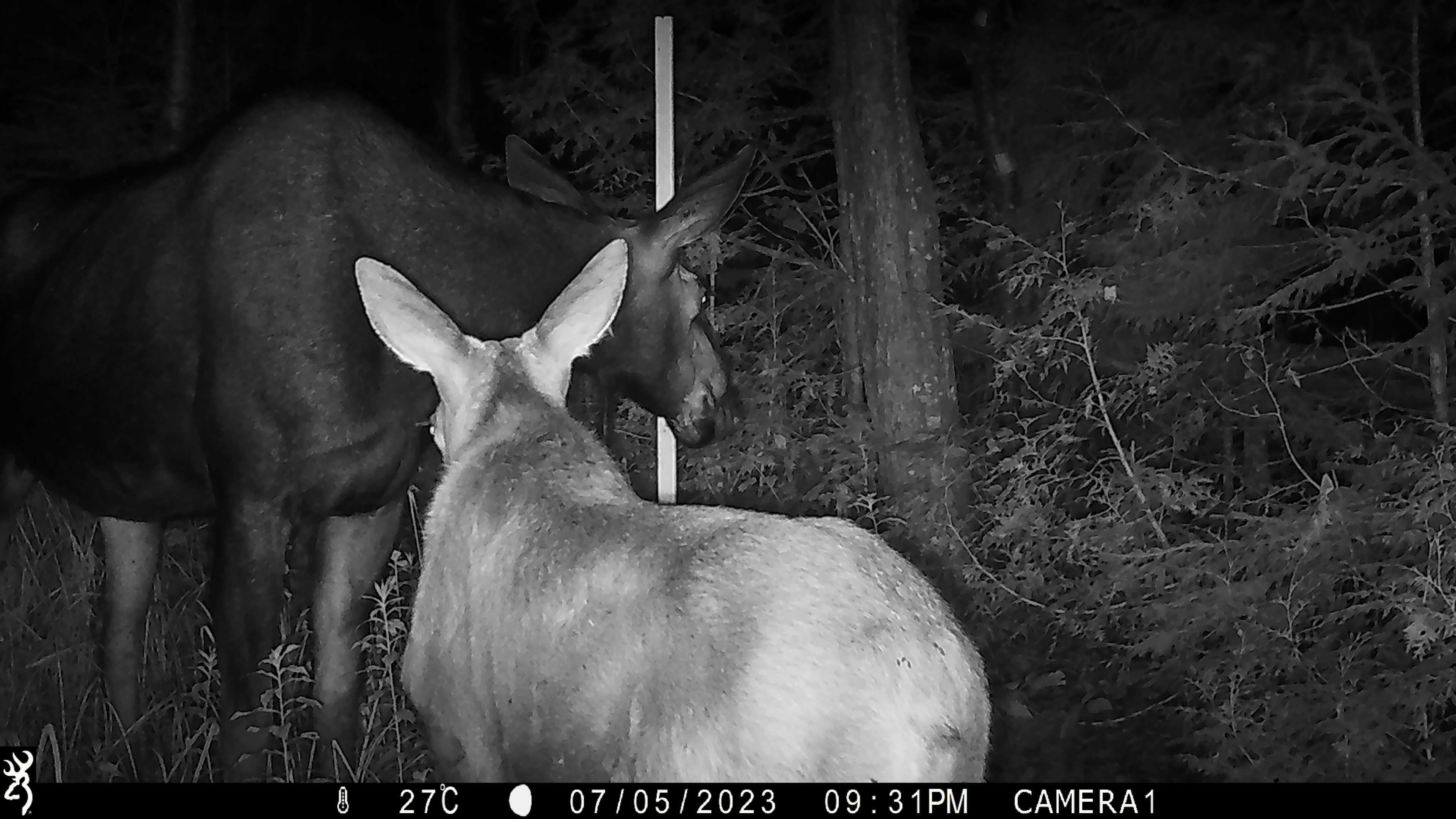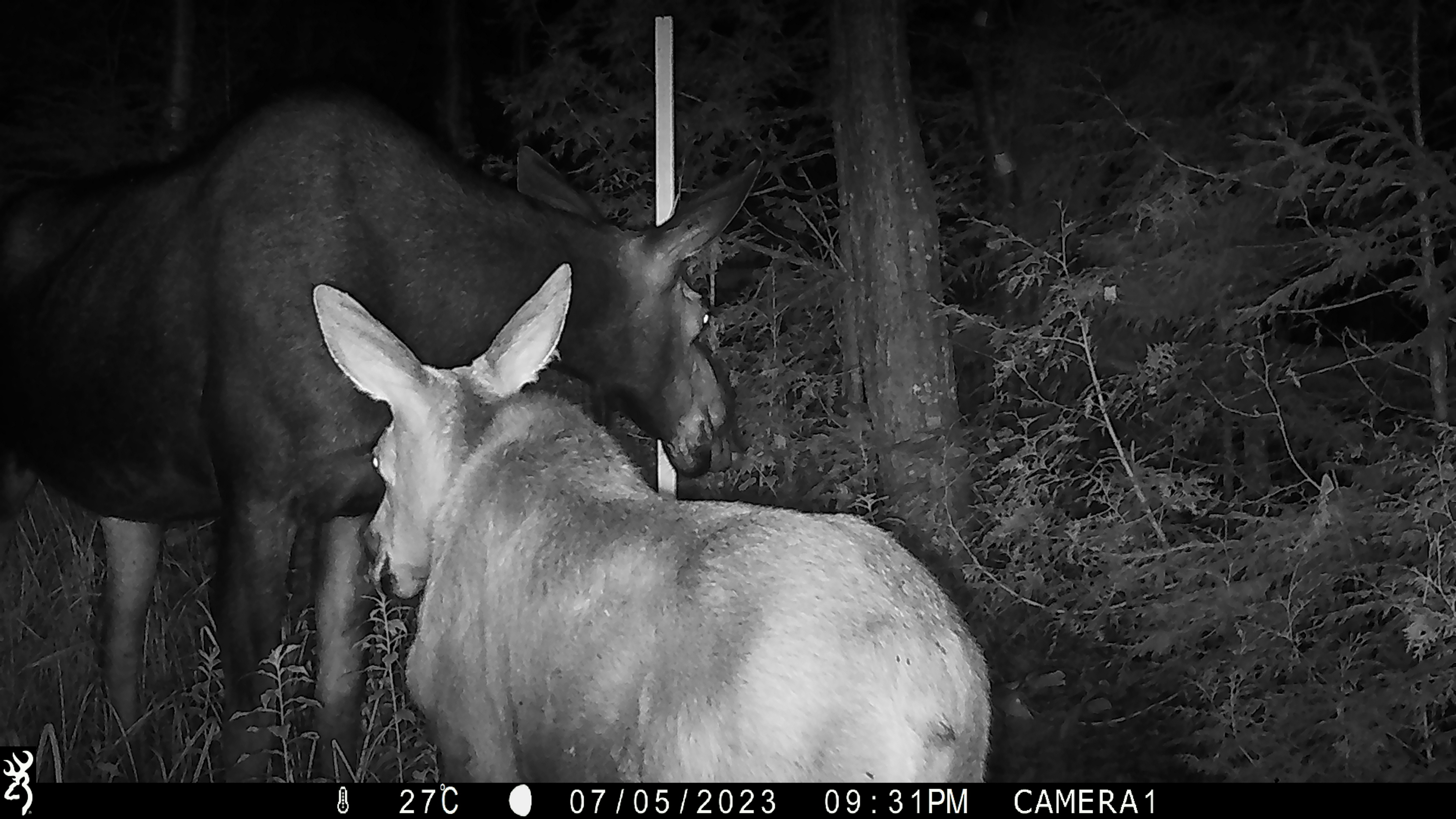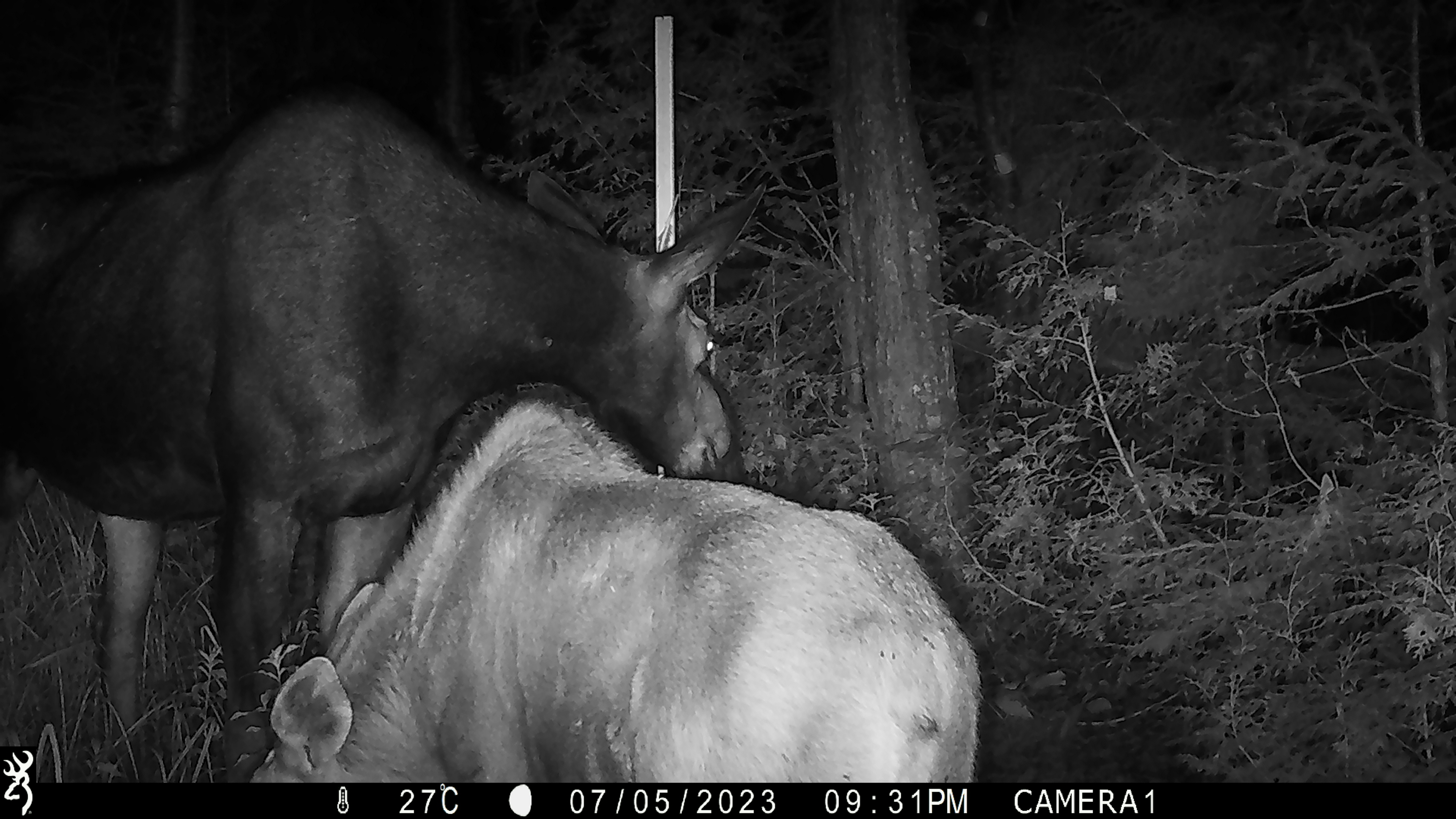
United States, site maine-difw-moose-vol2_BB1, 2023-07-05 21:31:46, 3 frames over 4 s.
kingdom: Animalia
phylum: Chordata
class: Mammalia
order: Artiodactyla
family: Cervidae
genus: Alces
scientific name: Alces alces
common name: moose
Moose (Alces alces).